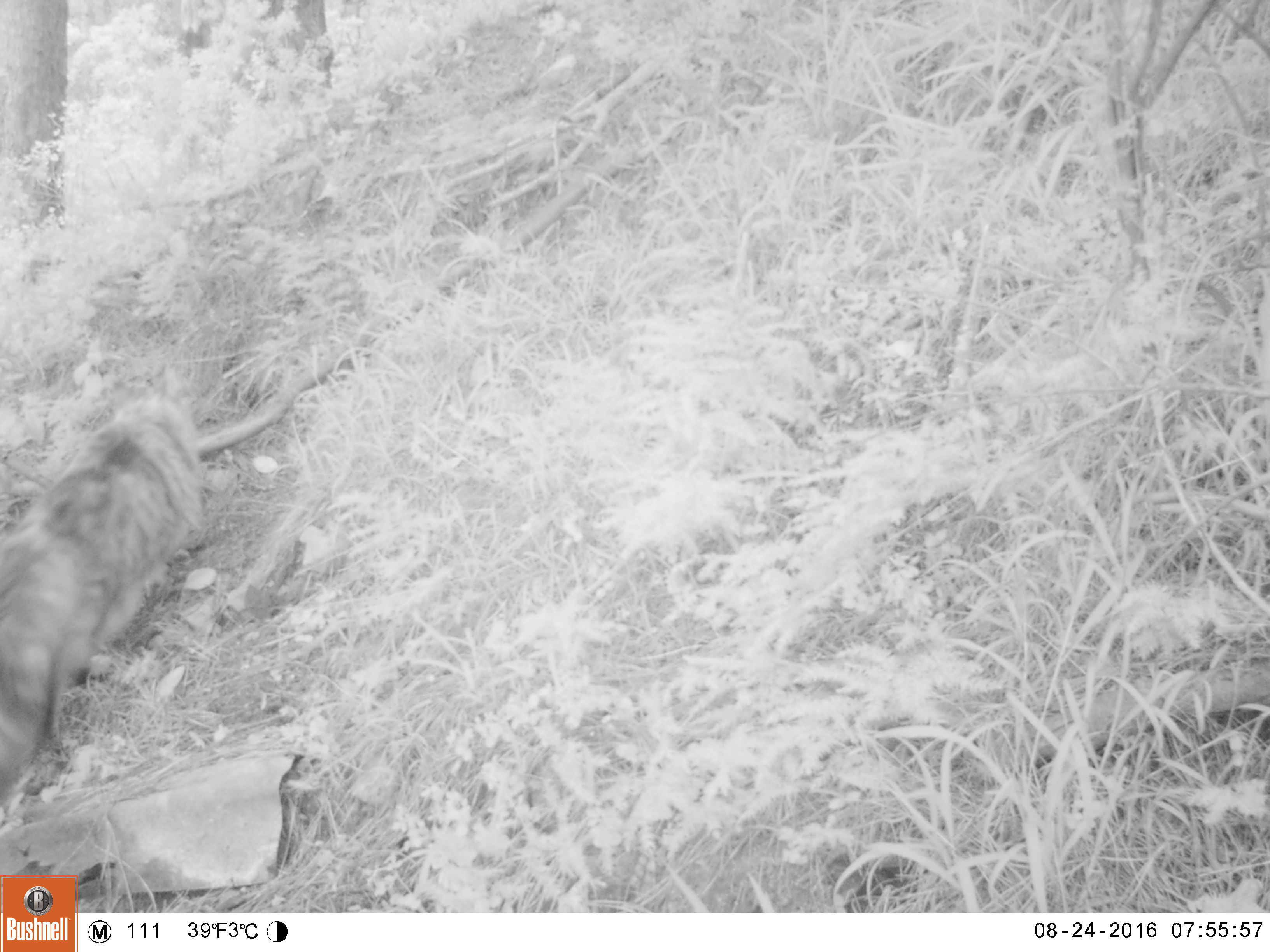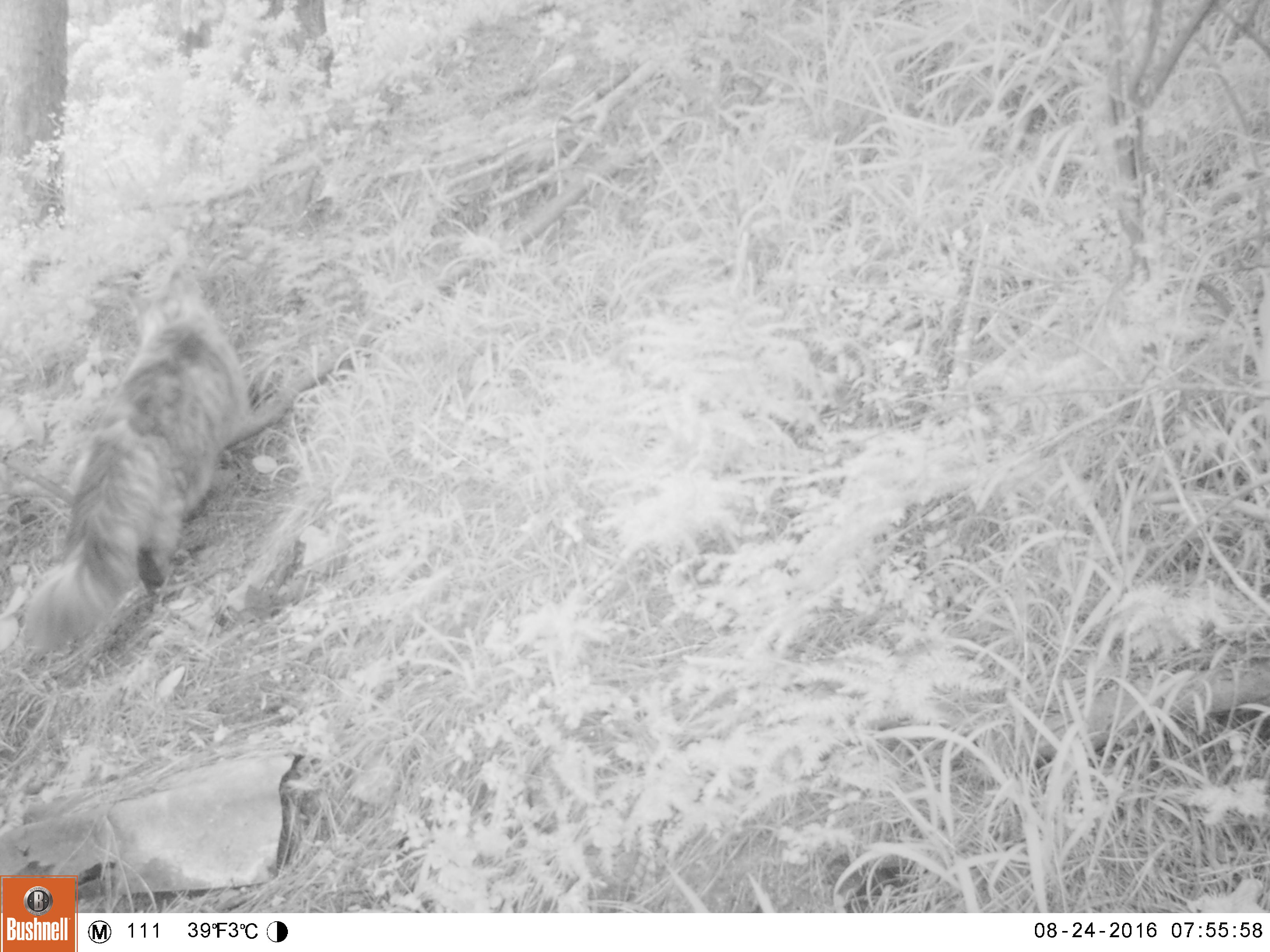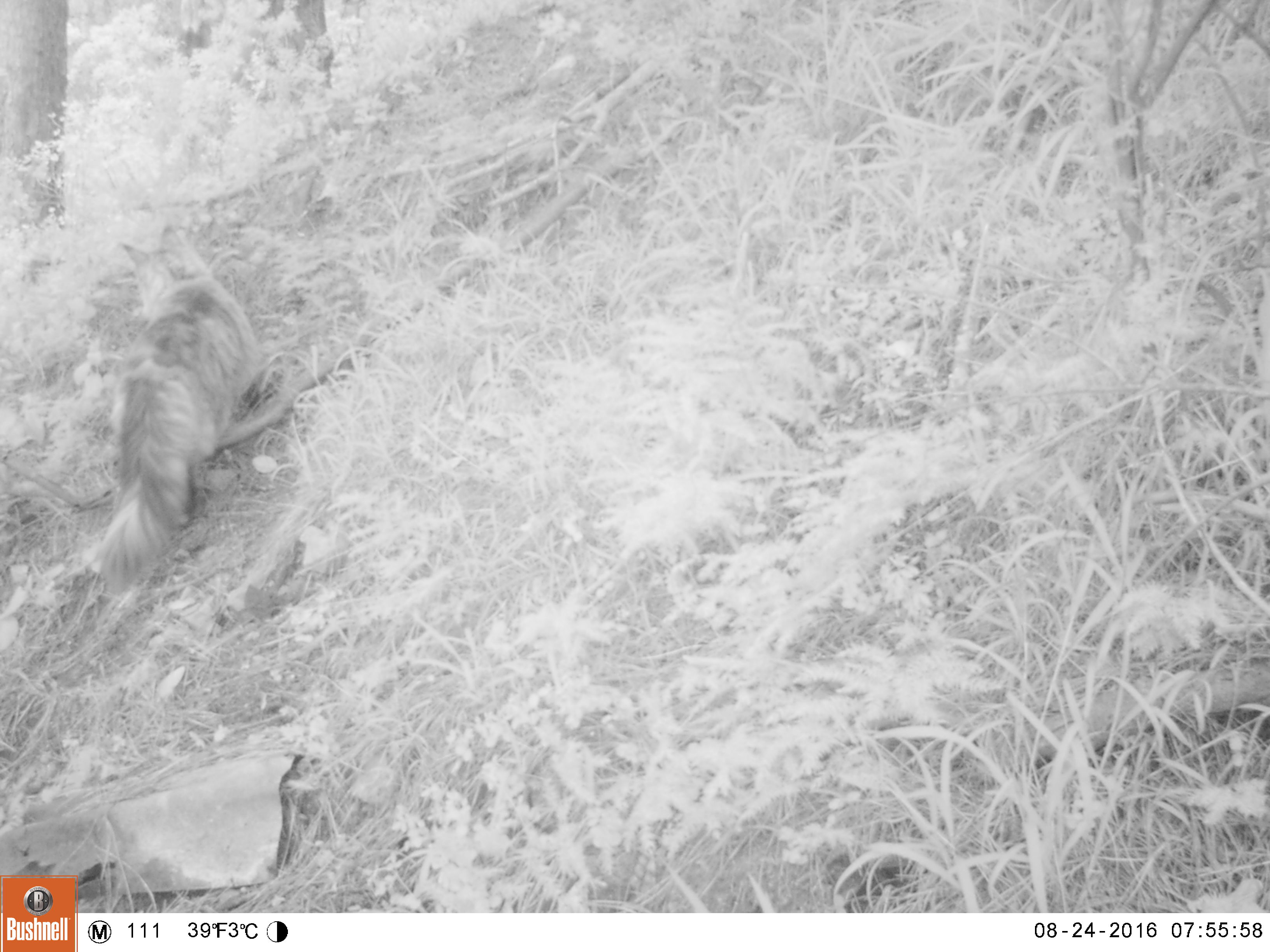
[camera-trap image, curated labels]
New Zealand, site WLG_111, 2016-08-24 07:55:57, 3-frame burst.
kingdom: Animalia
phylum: Chordata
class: Mammalia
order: Carnivora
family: Felidae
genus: Felis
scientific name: Felis catus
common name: domestic cat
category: cat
Cat (domestic cat) (Felis catus).